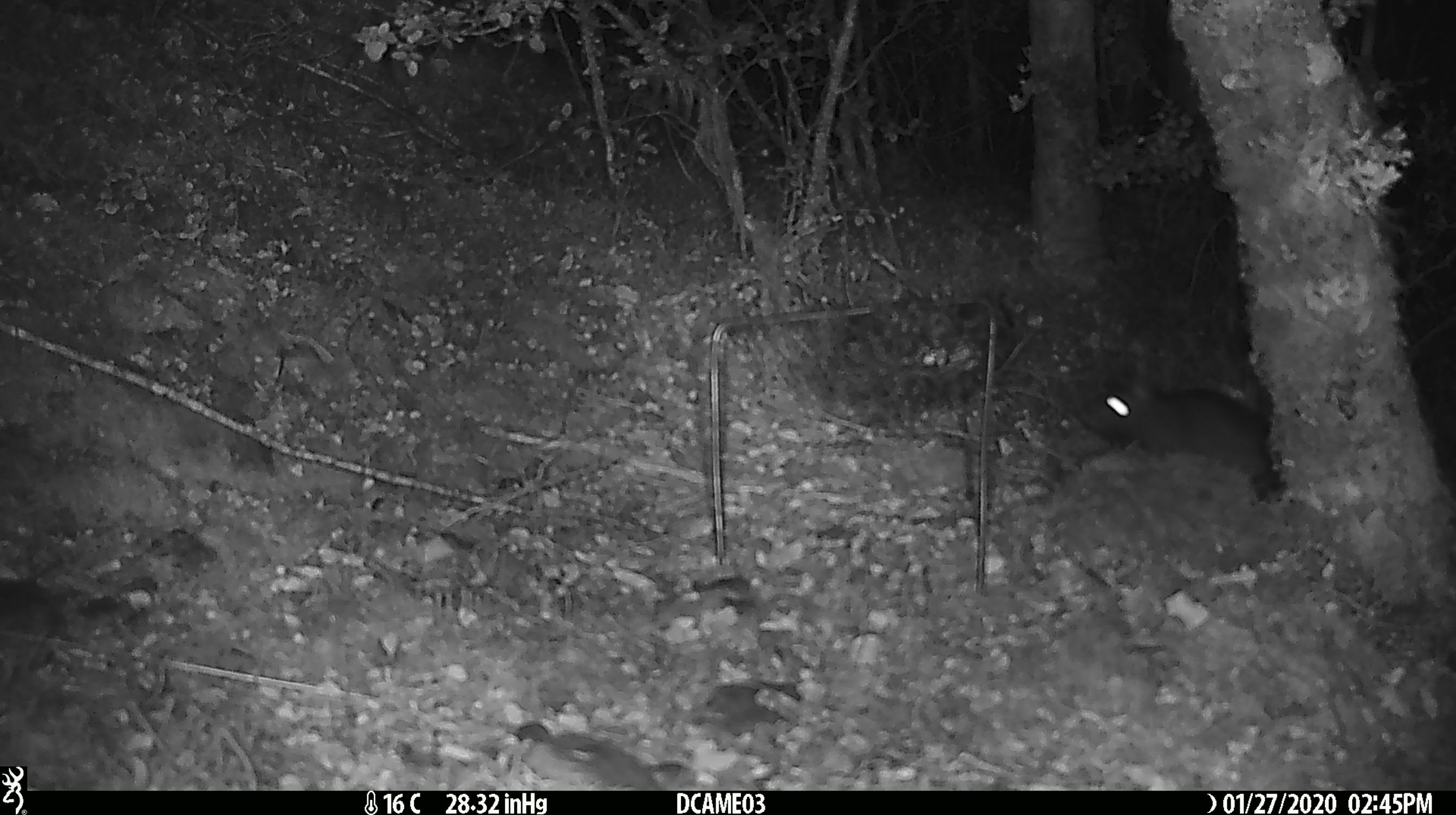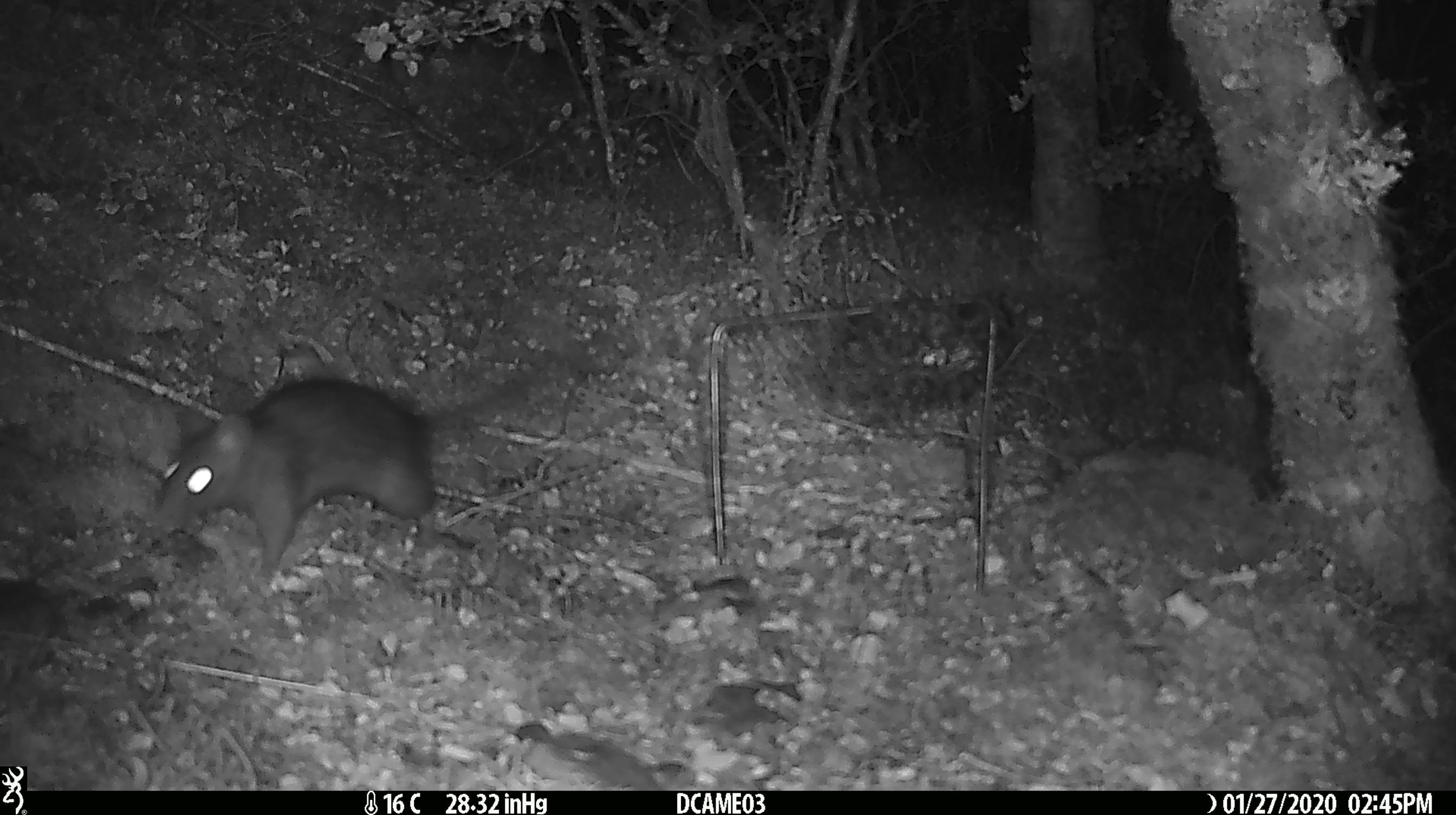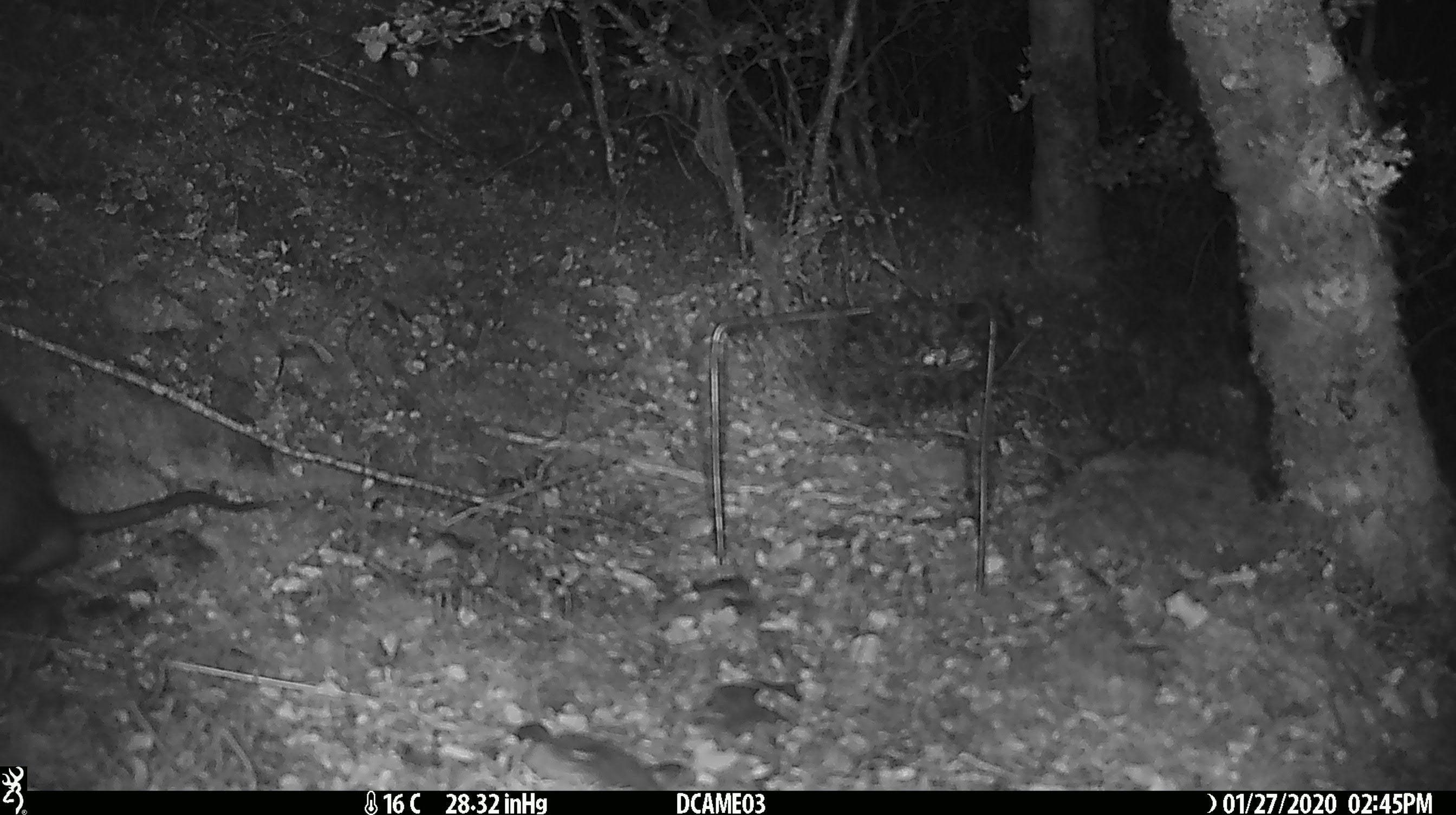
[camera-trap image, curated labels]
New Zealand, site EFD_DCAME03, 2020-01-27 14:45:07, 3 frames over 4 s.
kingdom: Animalia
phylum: Chordata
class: Mammalia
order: Rodentia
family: Muridae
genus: Rattus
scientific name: Rattus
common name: rat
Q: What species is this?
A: Rat (Rattus).